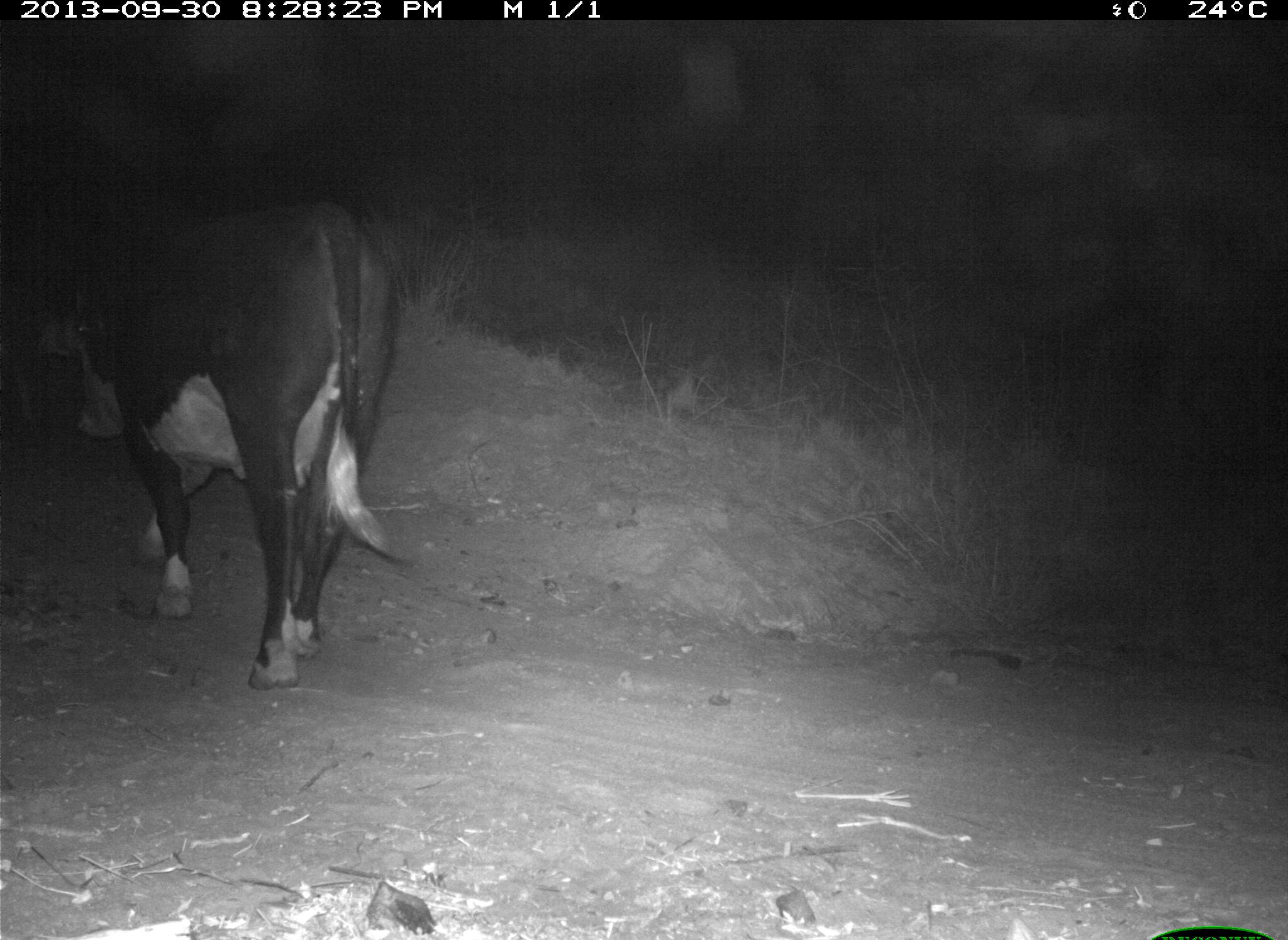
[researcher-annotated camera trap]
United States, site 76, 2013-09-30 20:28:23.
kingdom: Animalia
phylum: Chordata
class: Mammalia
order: Artiodactyla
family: Bovidae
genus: Bos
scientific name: Bos taurus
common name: cow